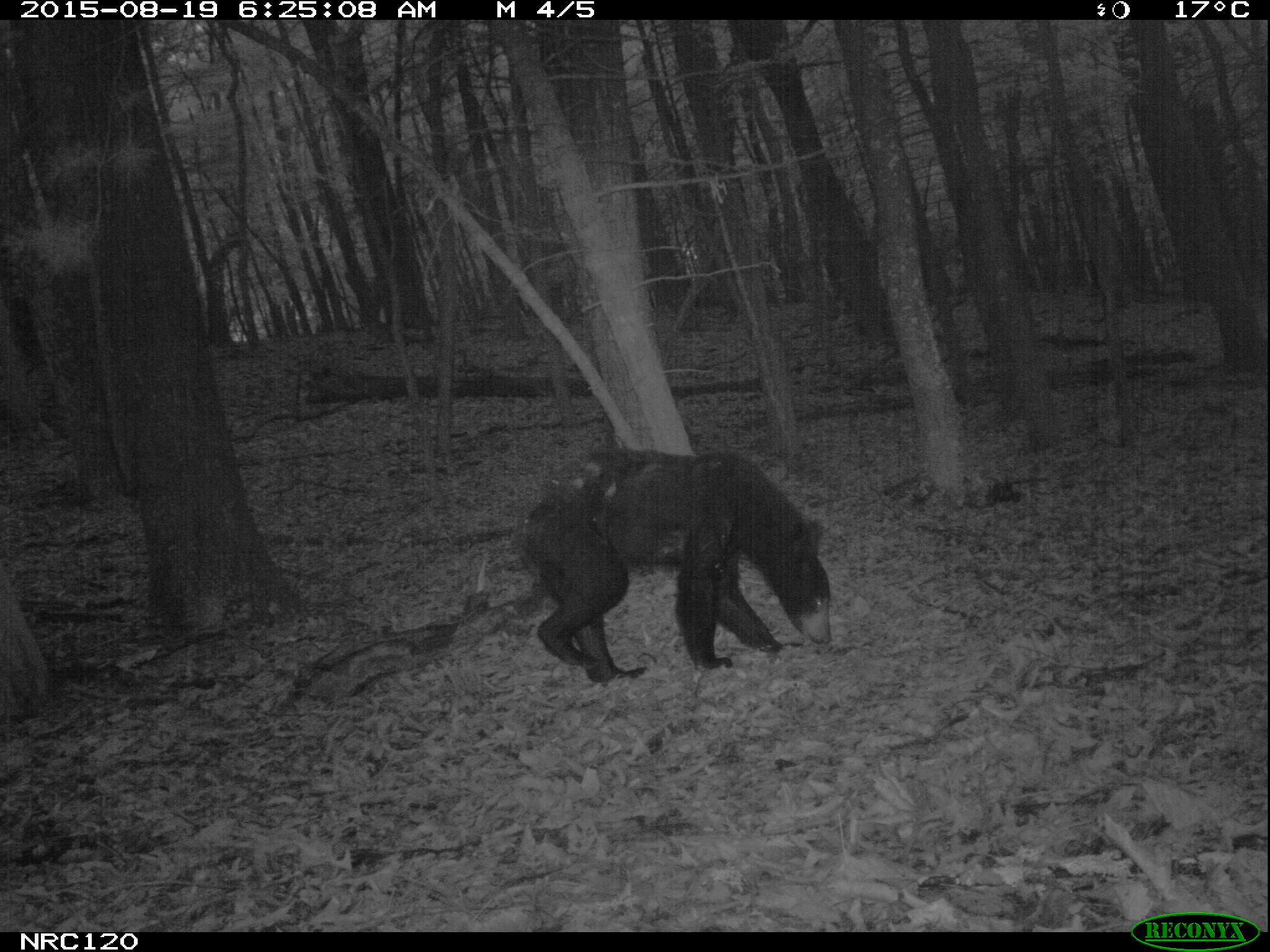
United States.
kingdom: Animalia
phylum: Chordata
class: Mammalia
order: Carnivora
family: Ursidae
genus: Ursus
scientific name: Ursus americanus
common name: american black bear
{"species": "American Black Bear (Ursus americanus)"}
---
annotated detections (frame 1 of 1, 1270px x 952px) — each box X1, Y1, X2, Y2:
American Black Bear: 514, 430, 849, 680